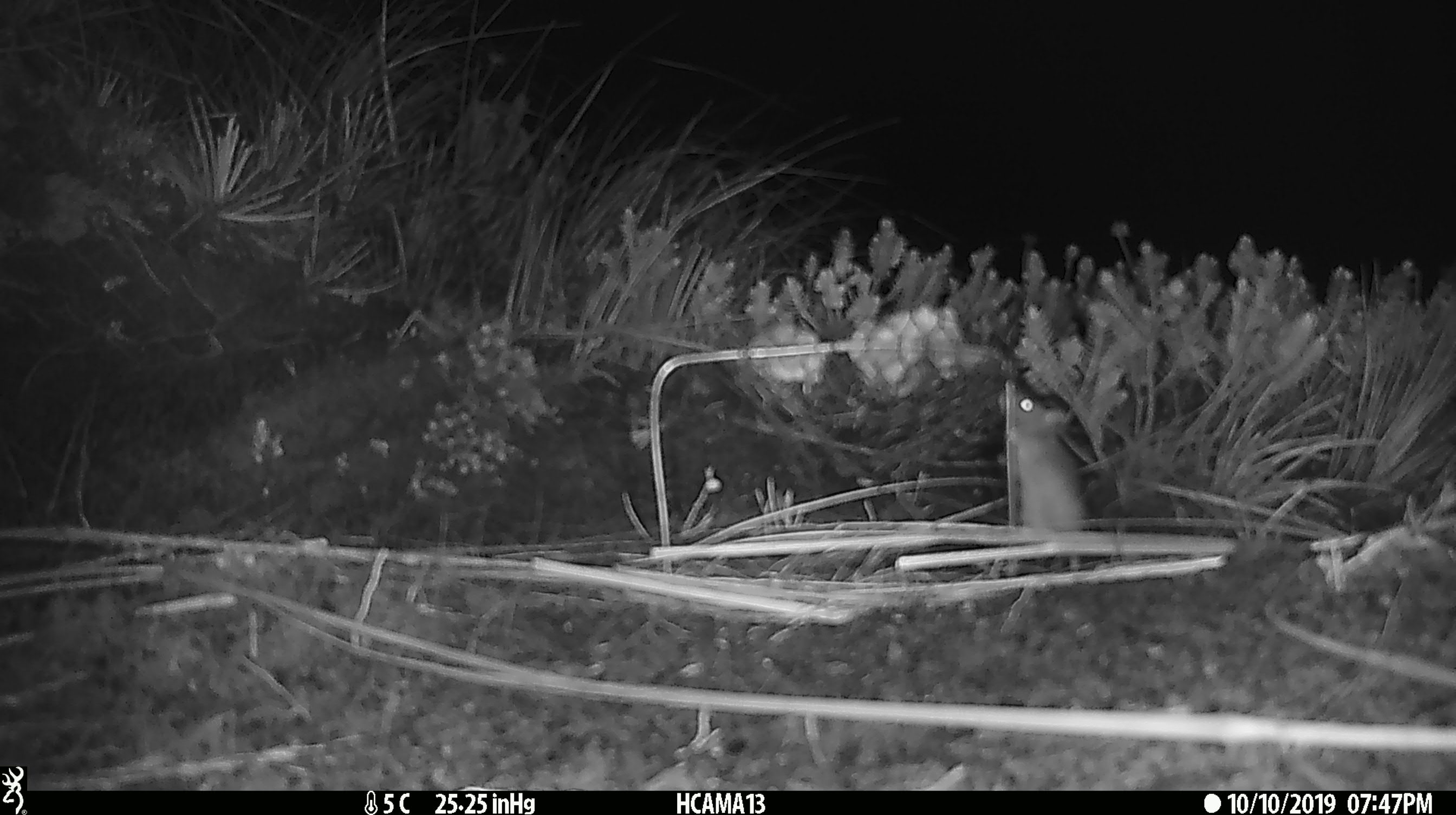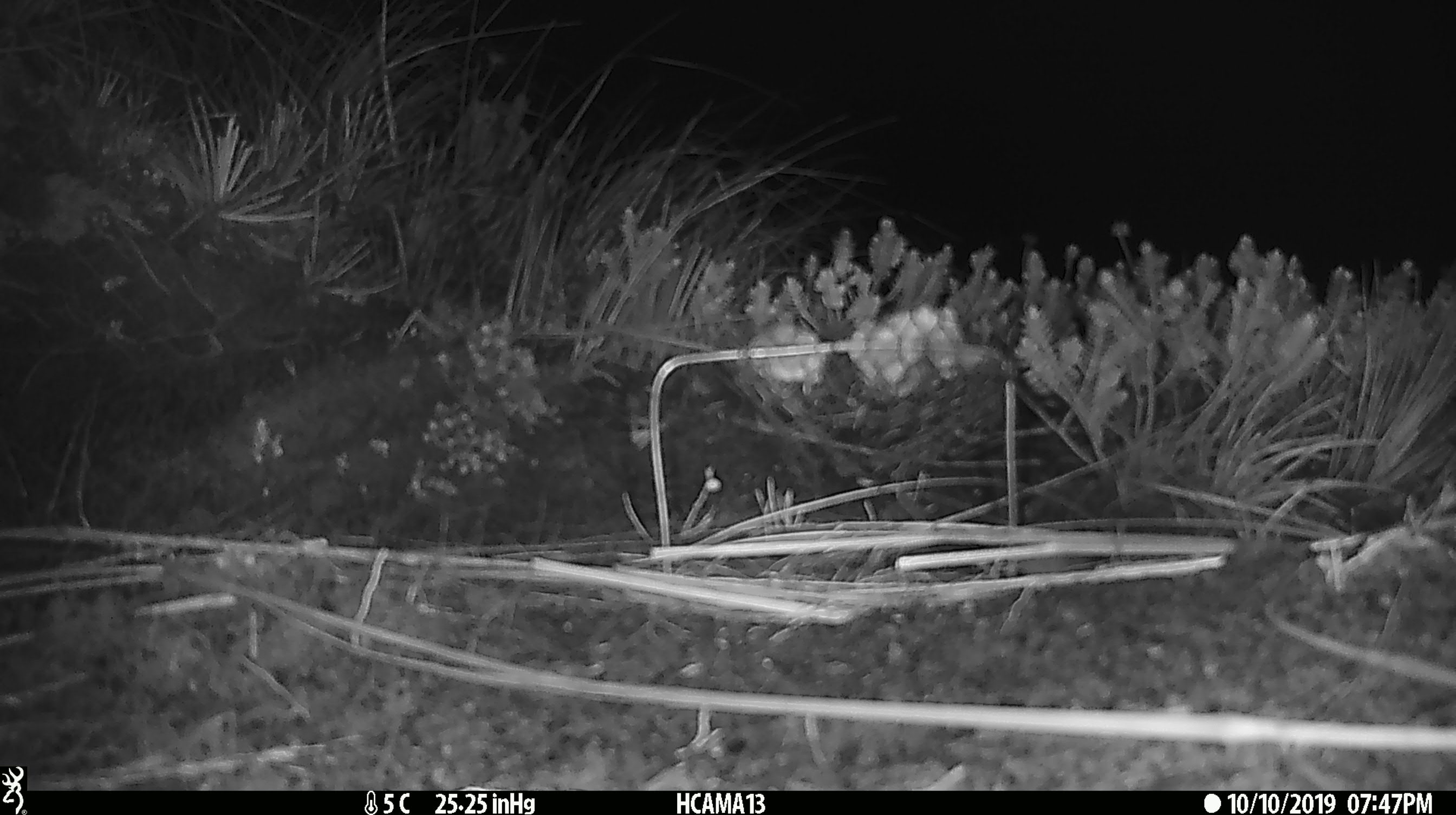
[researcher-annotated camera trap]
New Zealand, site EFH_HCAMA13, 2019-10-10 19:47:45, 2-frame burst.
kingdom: Animalia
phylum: Chordata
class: Mammalia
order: Rodentia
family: Muridae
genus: Mus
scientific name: Mus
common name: mouse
Mouse (Mus).